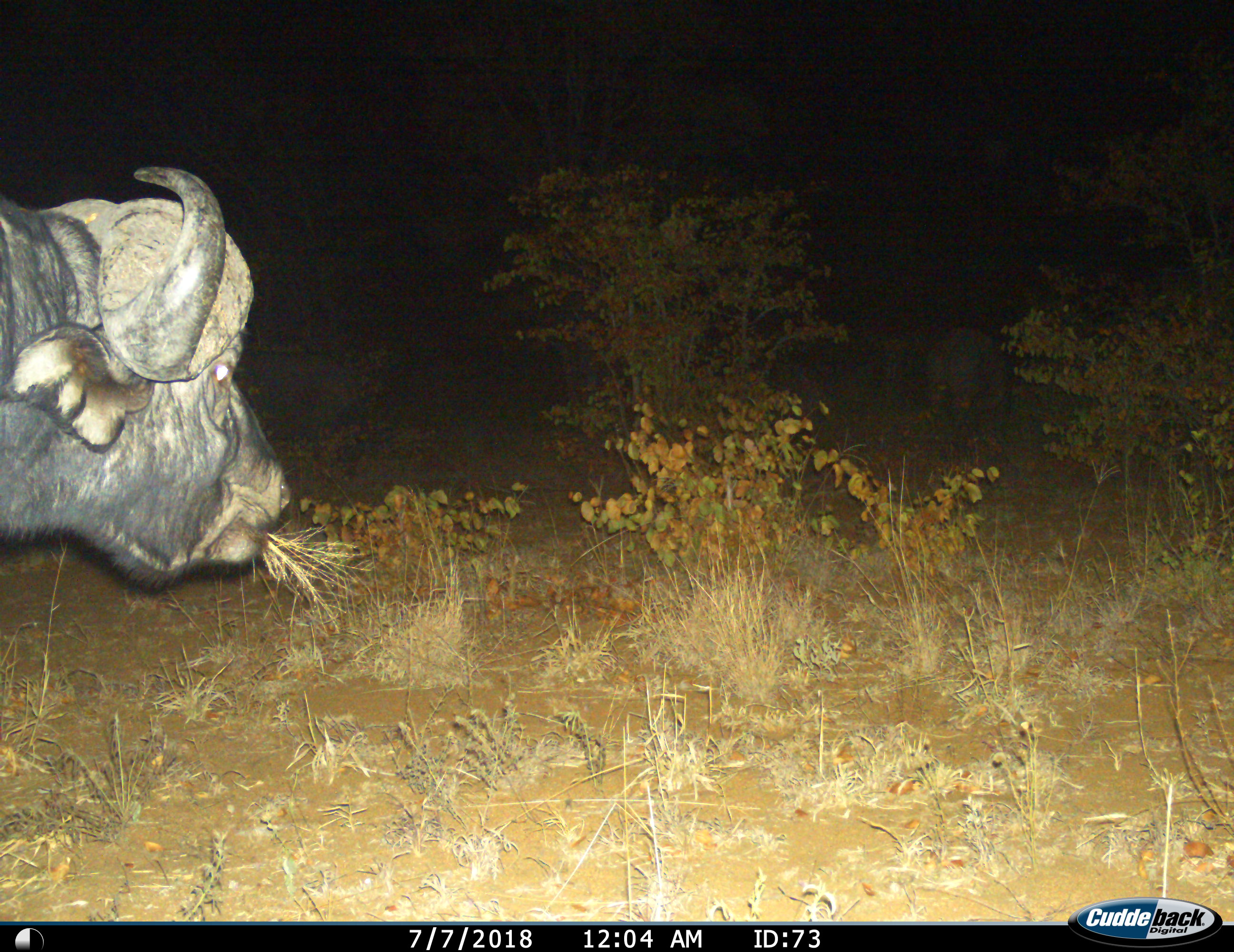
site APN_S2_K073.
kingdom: Animalia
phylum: Chordata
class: Mammalia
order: Artiodactyla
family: Bovidae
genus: Syncerus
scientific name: Syncerus caffer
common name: african buffalo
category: buffalo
Buffalo (african buffalo) (Syncerus caffer), count 1. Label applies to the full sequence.